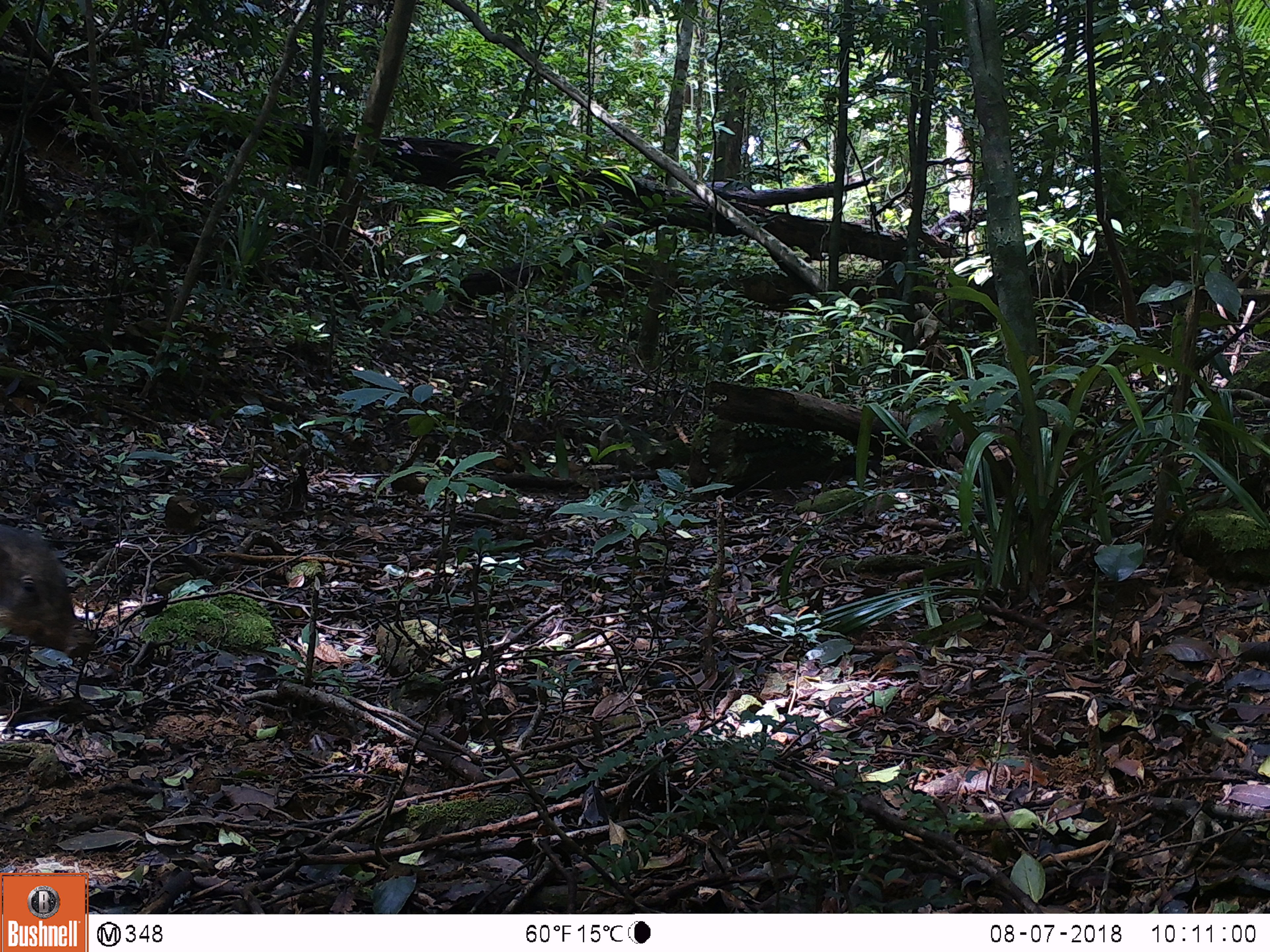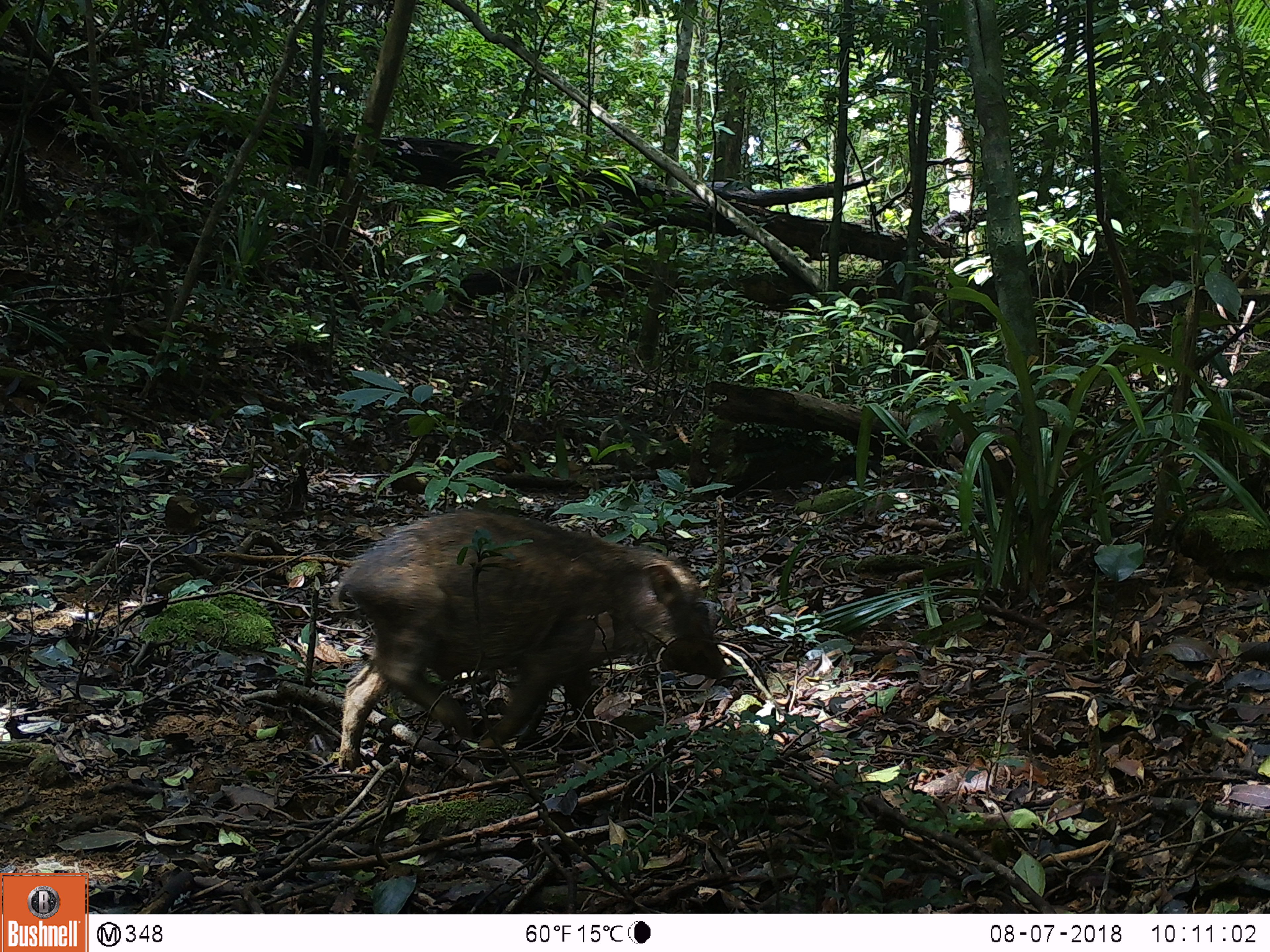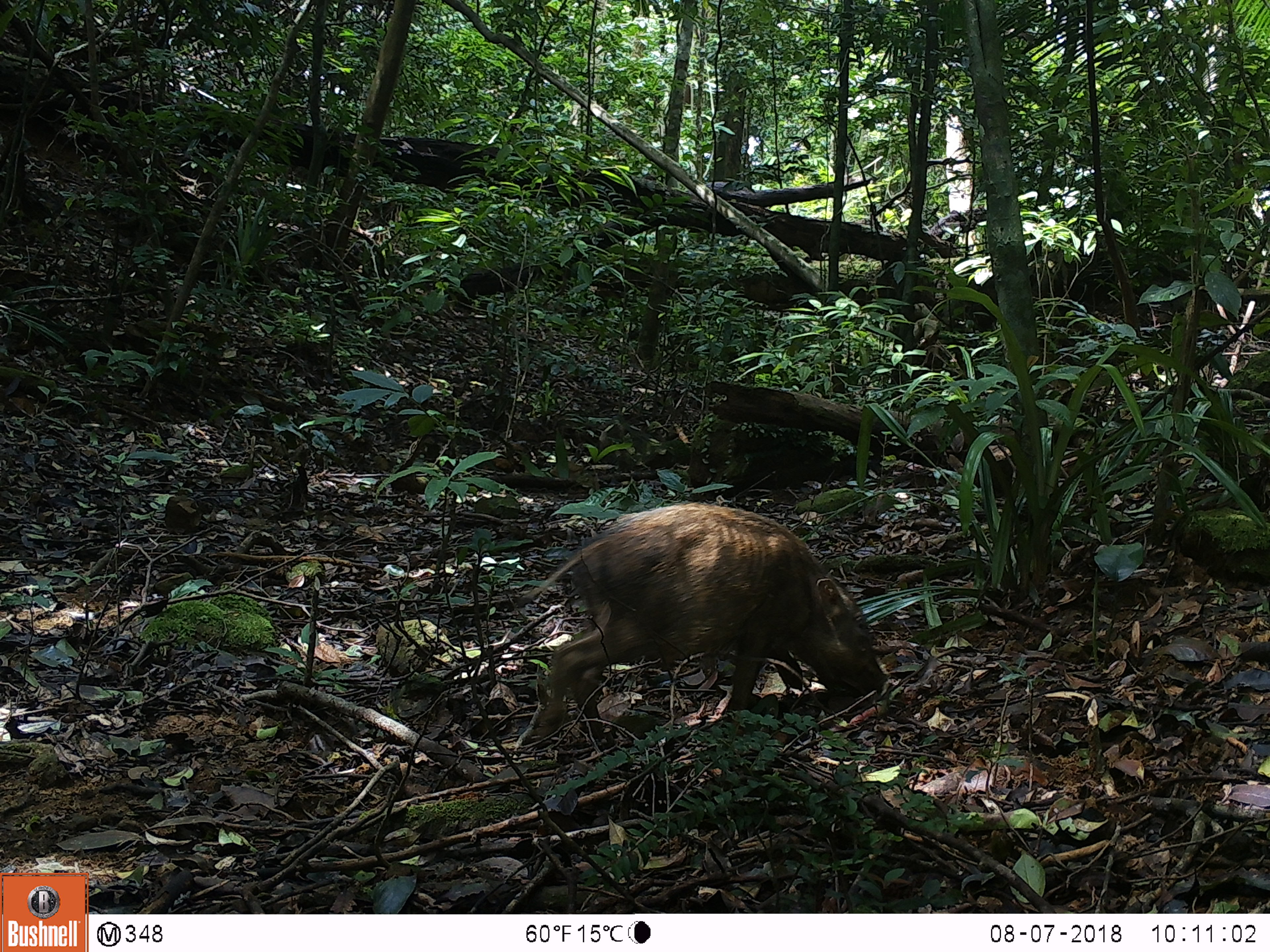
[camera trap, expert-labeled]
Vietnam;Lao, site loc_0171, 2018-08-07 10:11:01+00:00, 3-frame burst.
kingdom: Animalia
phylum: Chordata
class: Mammalia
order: Artiodactyla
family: Suidae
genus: Sus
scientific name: Sus scrofa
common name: eurasian wild pig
Eurasian wild pig (Sus scrofa). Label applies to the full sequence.